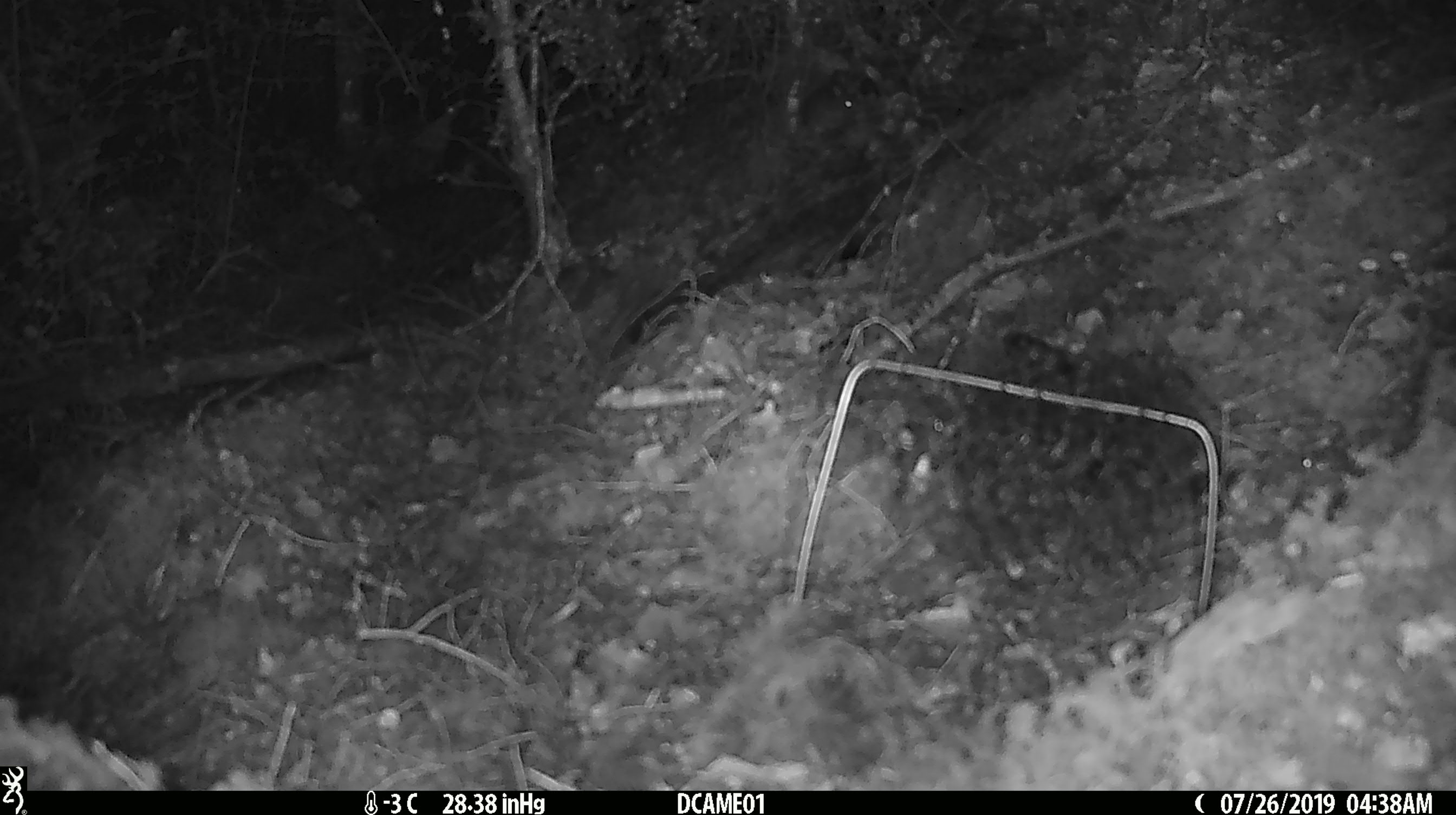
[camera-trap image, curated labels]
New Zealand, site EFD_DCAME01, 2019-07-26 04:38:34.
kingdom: Animalia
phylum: Chordata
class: Mammalia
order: Rodentia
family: Muridae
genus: Mus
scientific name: Mus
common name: mouse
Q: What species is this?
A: Mouse (Mus).